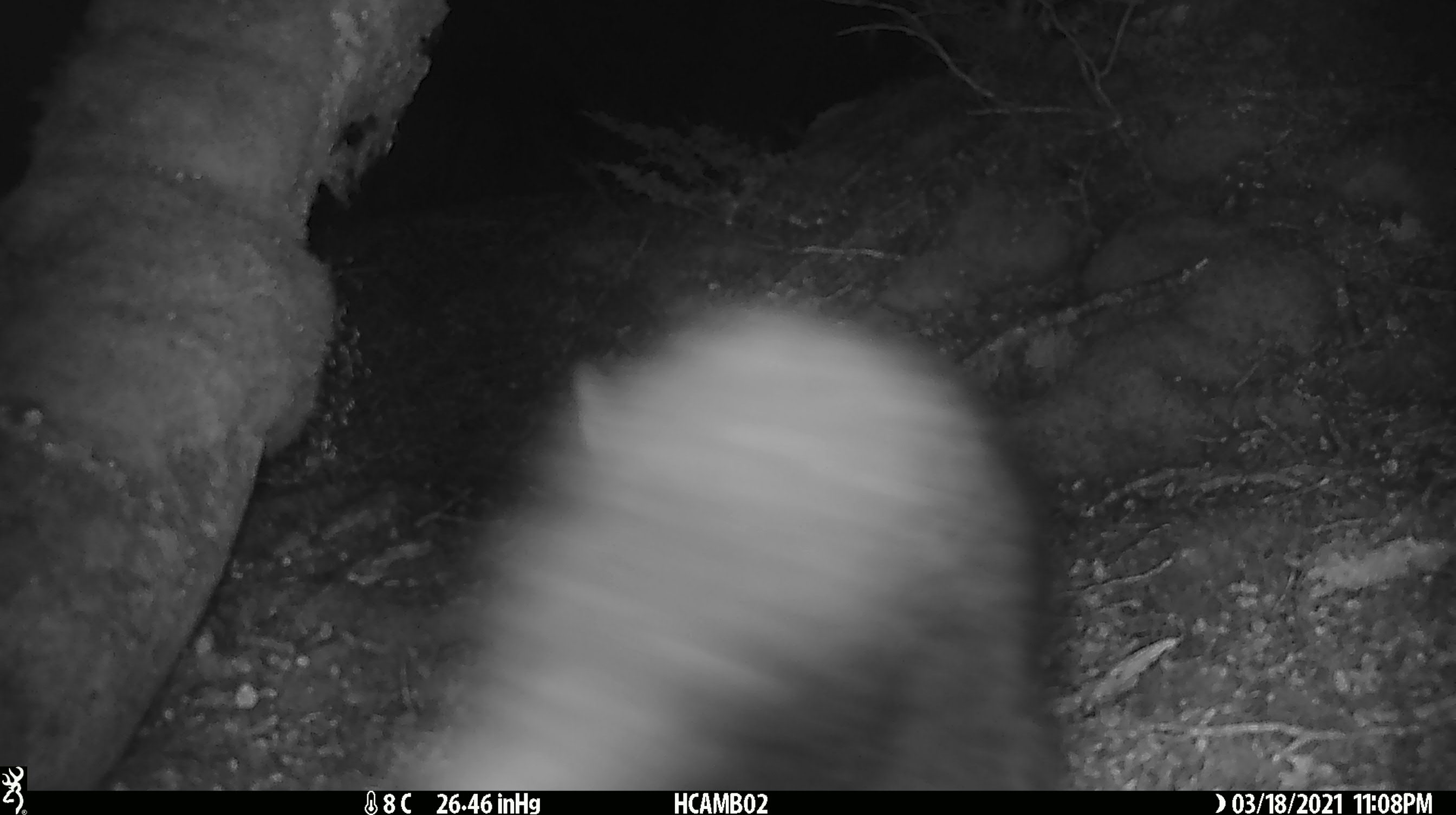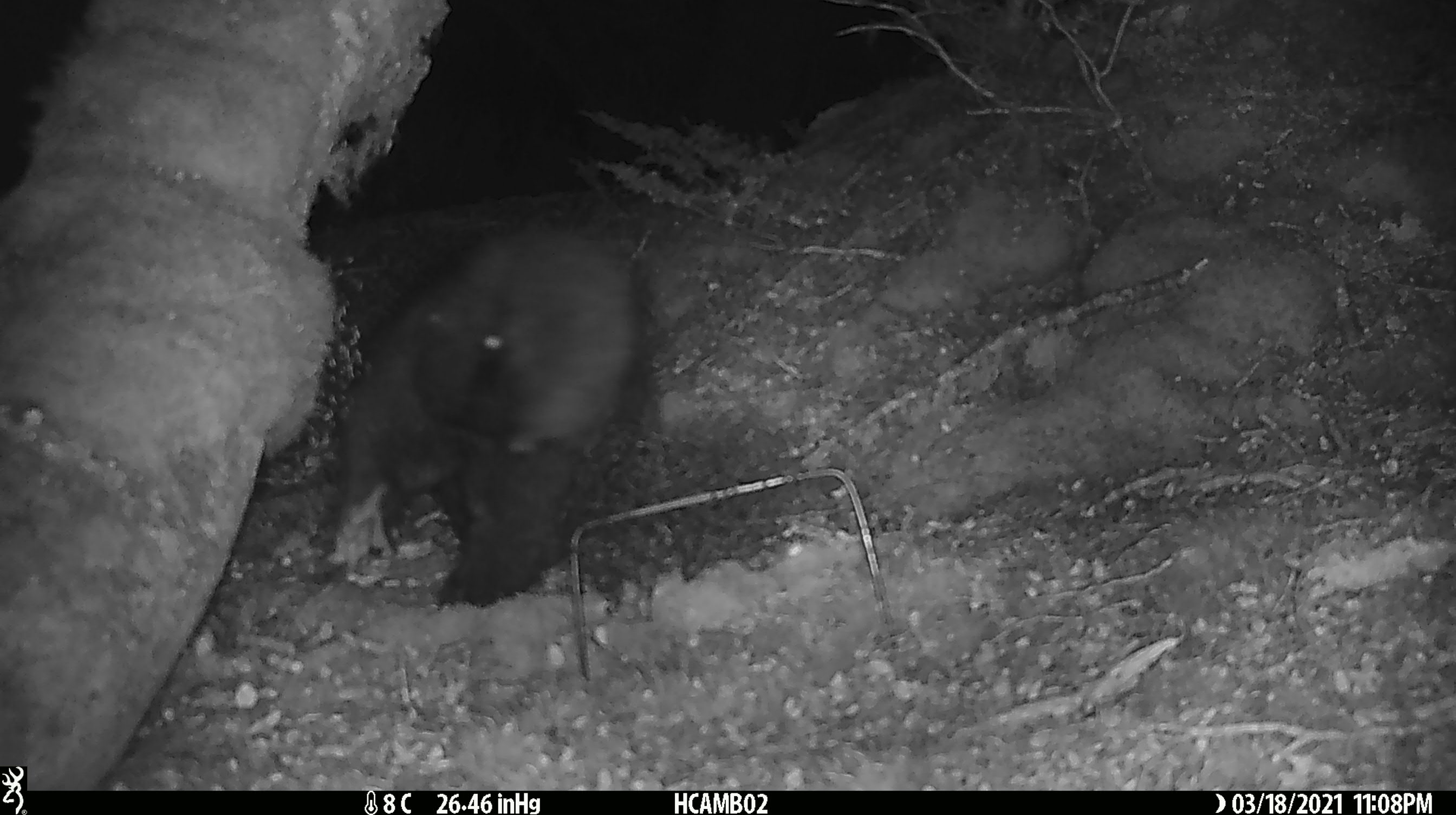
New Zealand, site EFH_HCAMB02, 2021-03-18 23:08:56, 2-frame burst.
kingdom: Animalia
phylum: Chordata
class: Mammalia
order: Diprotodontia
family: Phalangeridae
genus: Trichosurus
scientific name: Trichosurus vulpecula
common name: common brushtail possum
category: possum